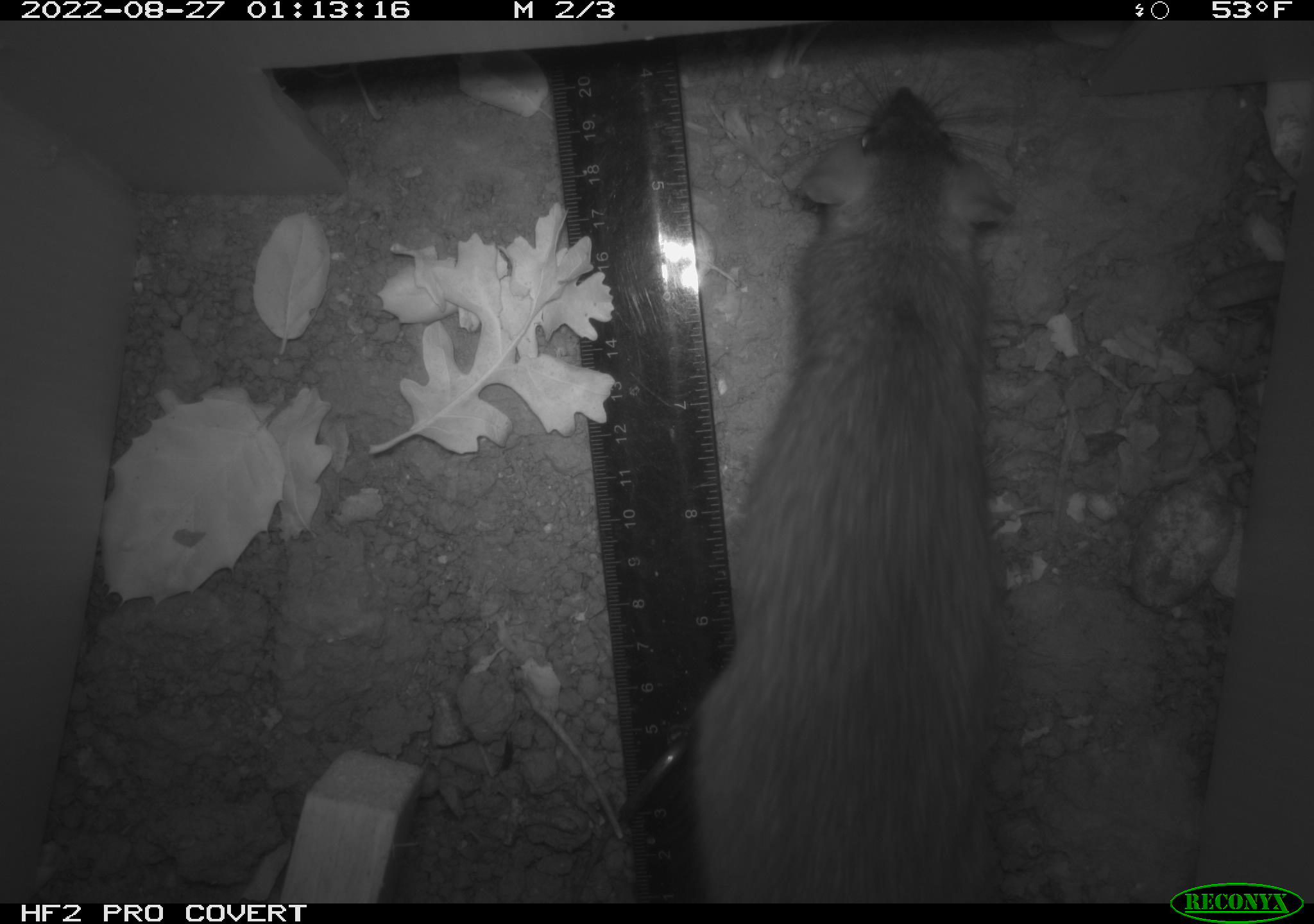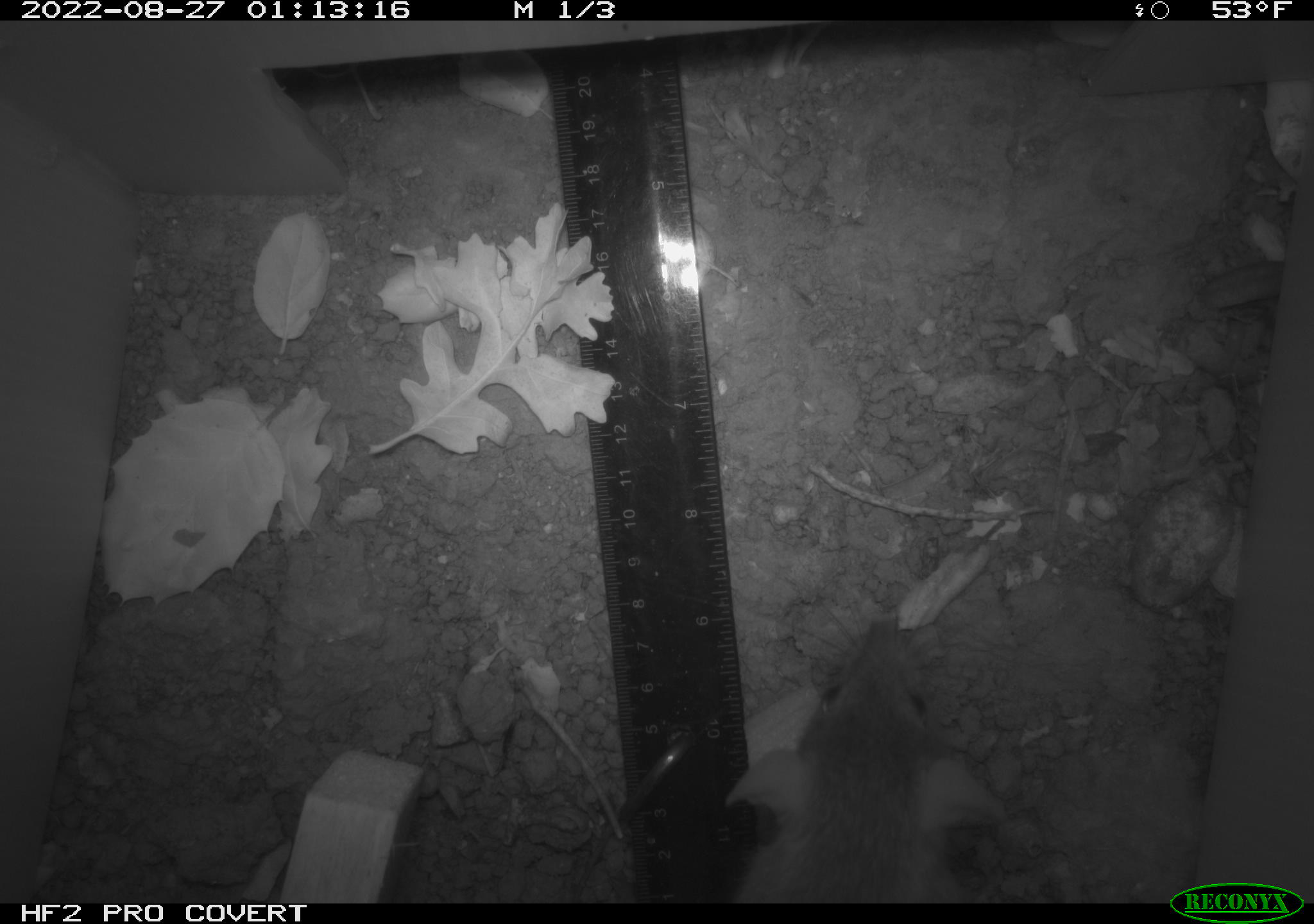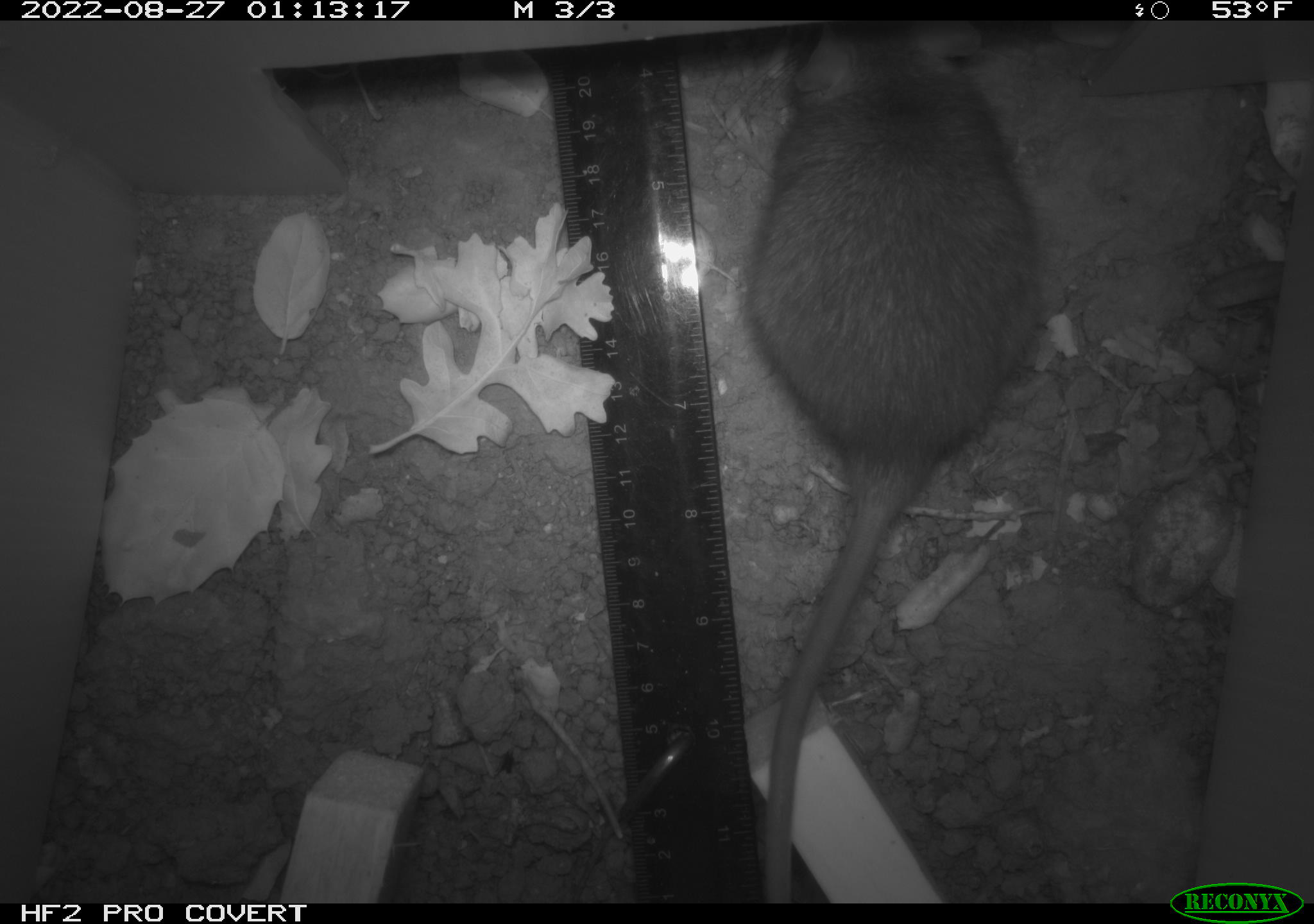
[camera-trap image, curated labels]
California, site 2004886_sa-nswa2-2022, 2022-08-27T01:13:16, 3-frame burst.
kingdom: Animalia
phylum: Chordata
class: Mammalia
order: Rodentia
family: Muridae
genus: Rattus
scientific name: Rattus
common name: rat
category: rattus species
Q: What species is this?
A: Rattus species (rat) (Rattus).